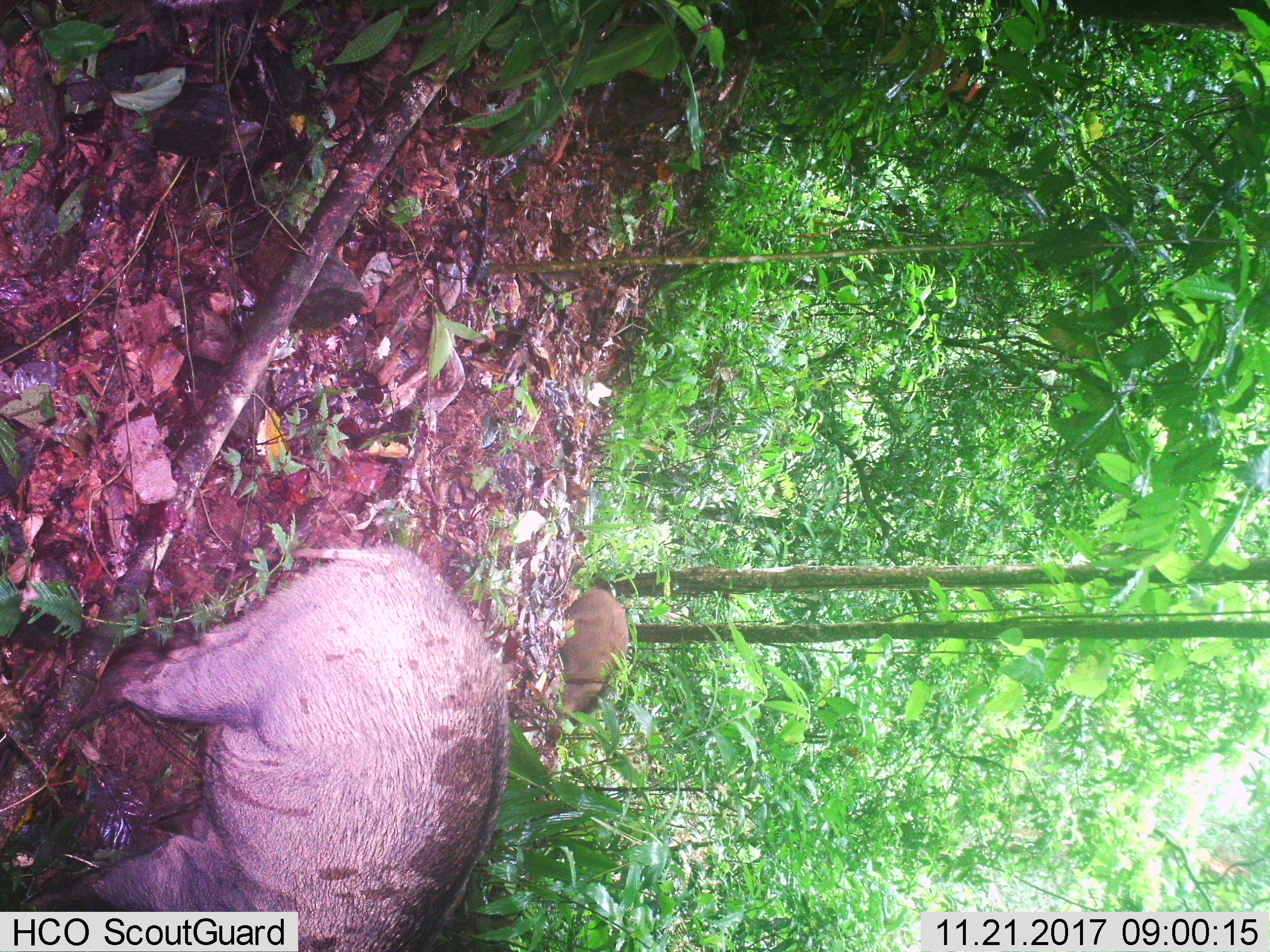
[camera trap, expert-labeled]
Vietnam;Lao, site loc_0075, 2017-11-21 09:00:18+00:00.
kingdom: Animalia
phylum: Chordata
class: Mammalia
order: Artiodactyla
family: Suidae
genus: Sus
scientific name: Sus scrofa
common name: eurasian wild pig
Eurasian wild pig (Sus scrofa). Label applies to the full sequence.